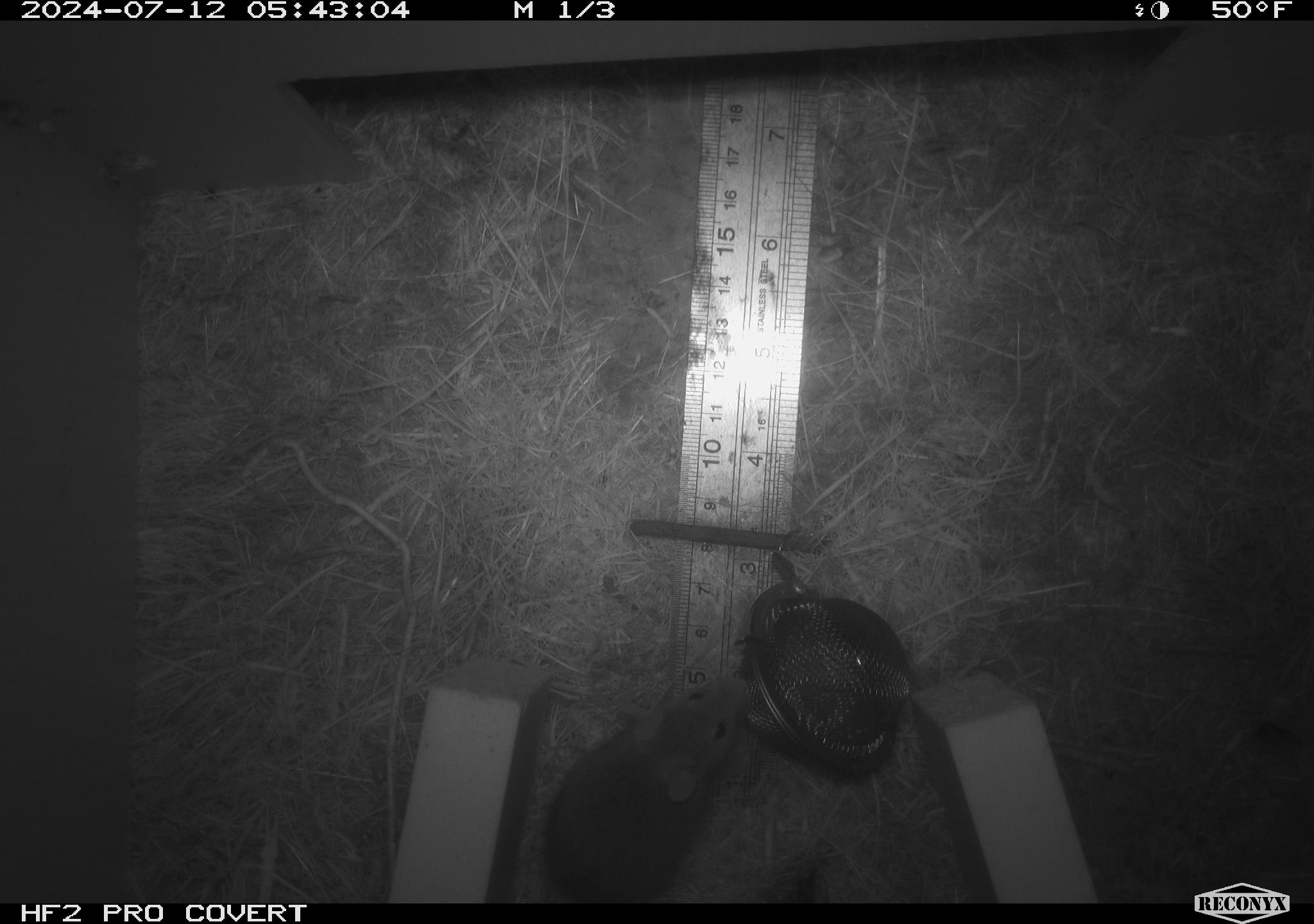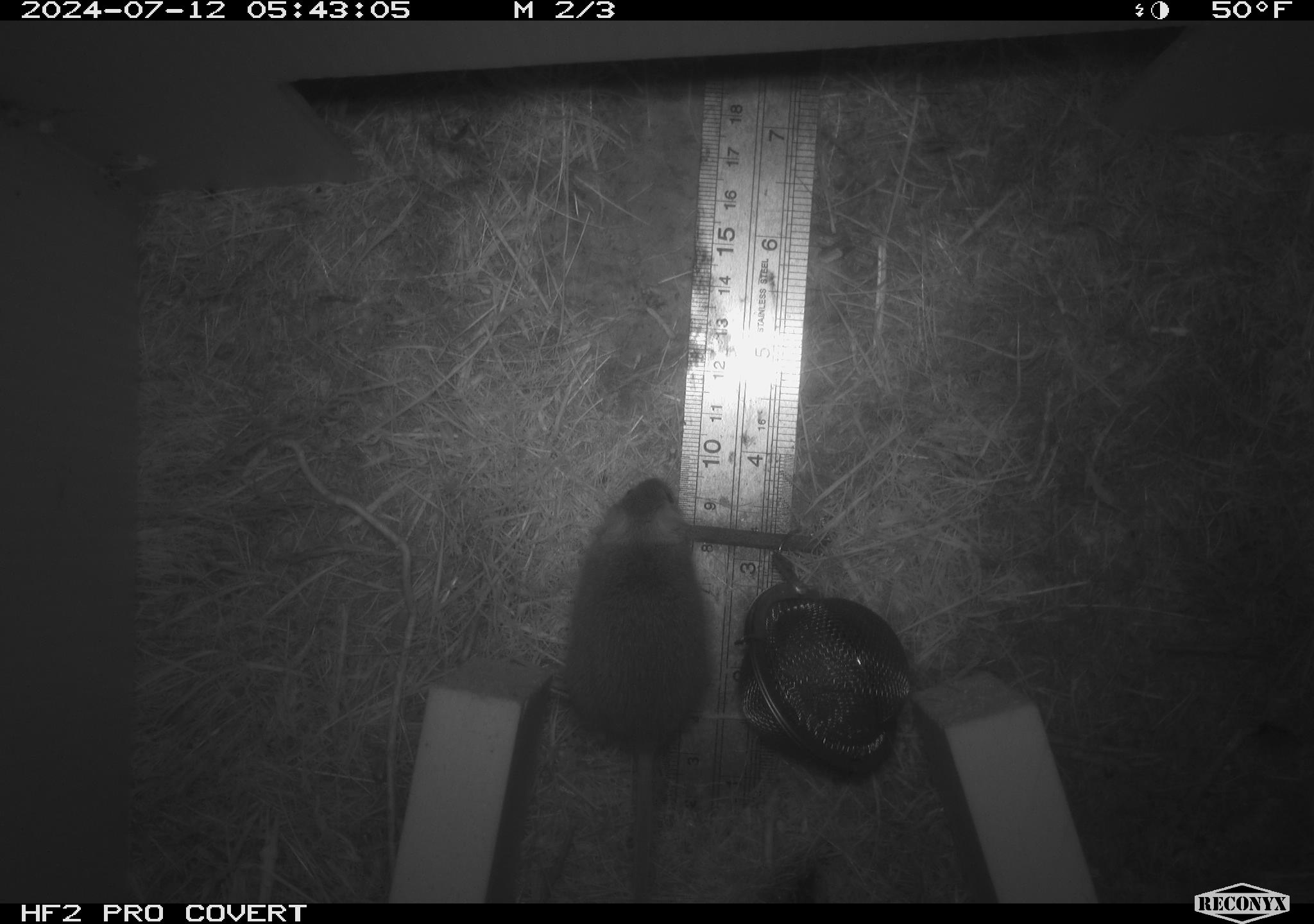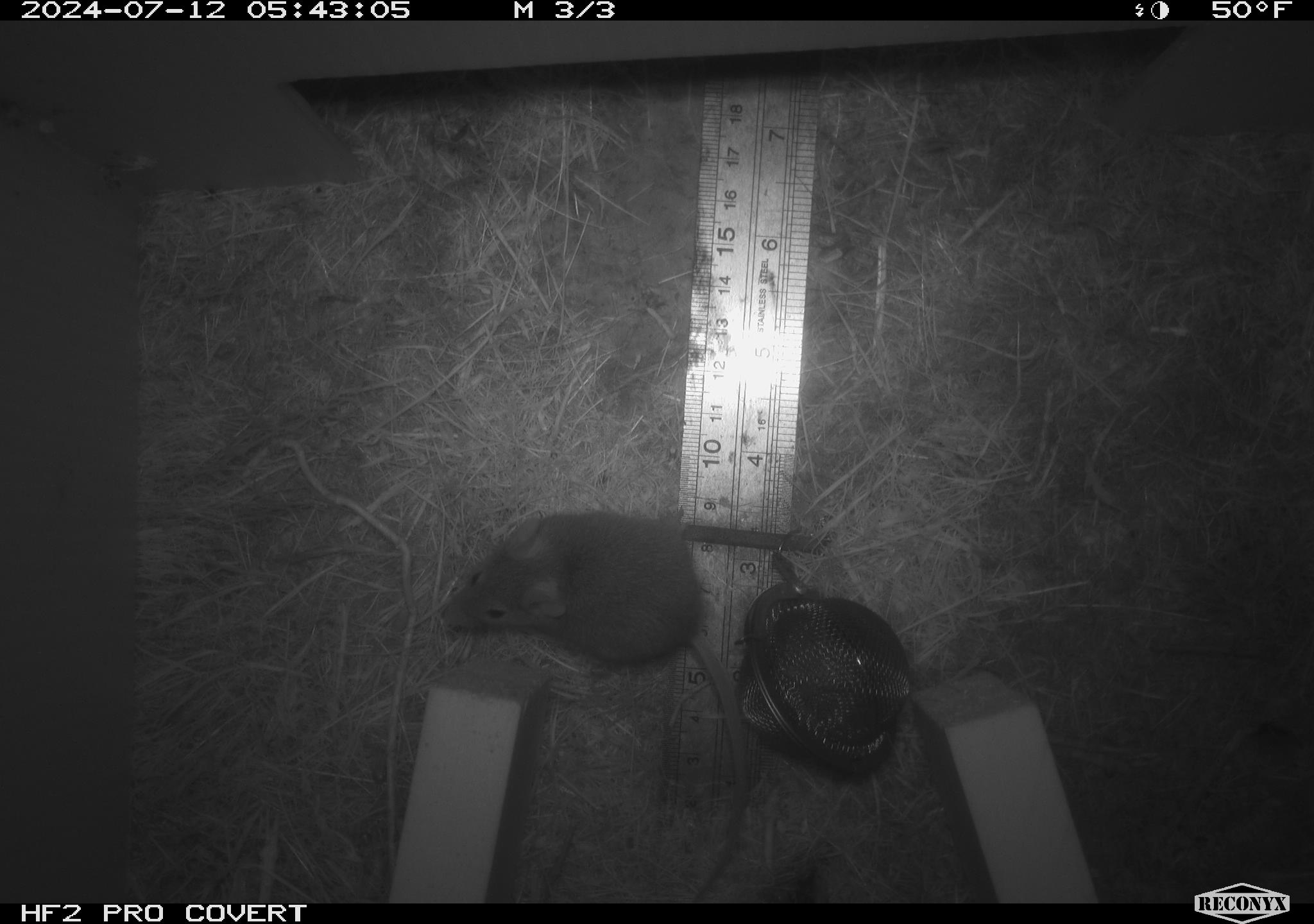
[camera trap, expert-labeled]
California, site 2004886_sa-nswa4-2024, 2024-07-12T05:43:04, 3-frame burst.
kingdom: Animalia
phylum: Chordata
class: Mammalia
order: Rodentia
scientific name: Rodentia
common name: mouse species